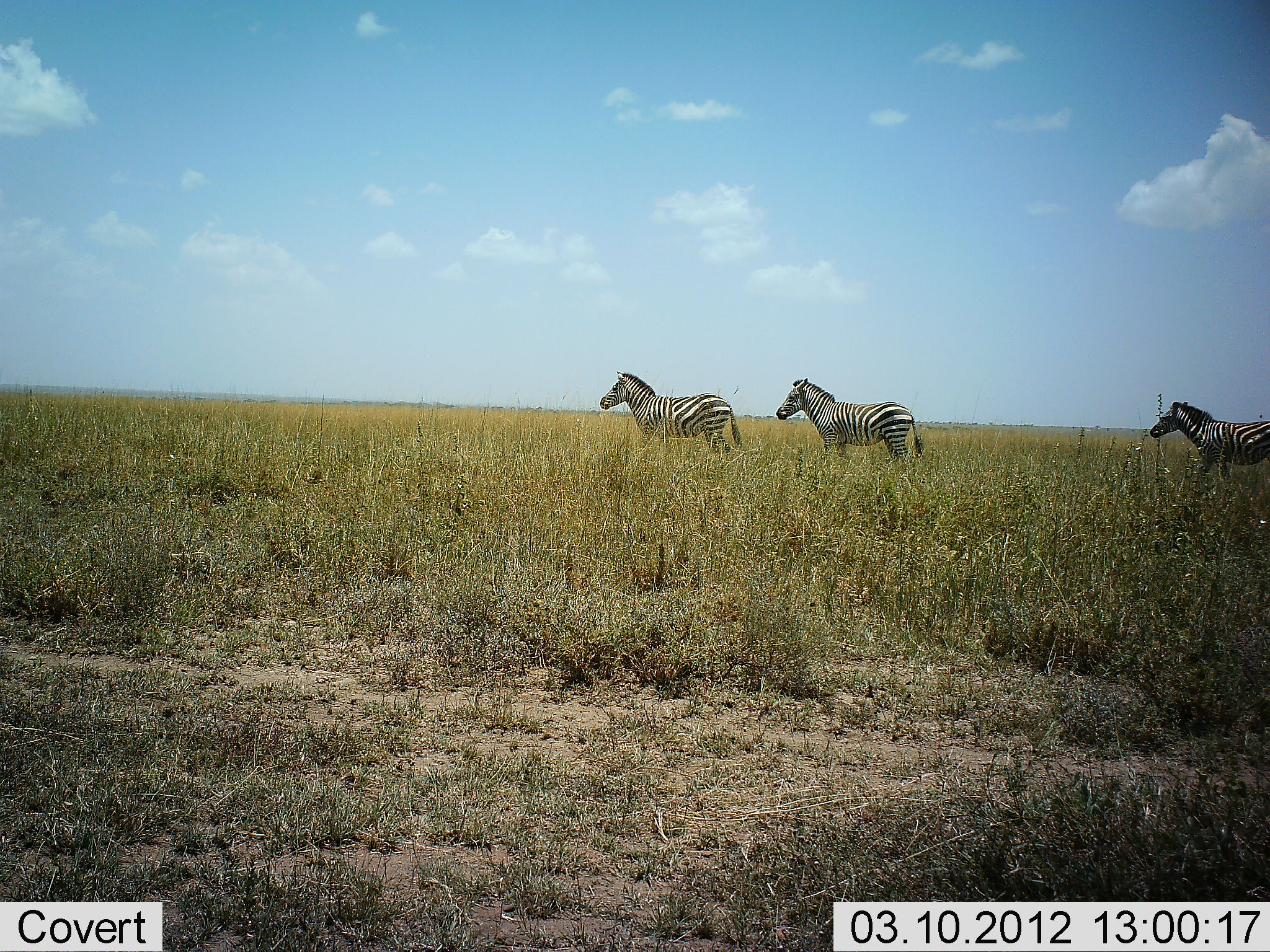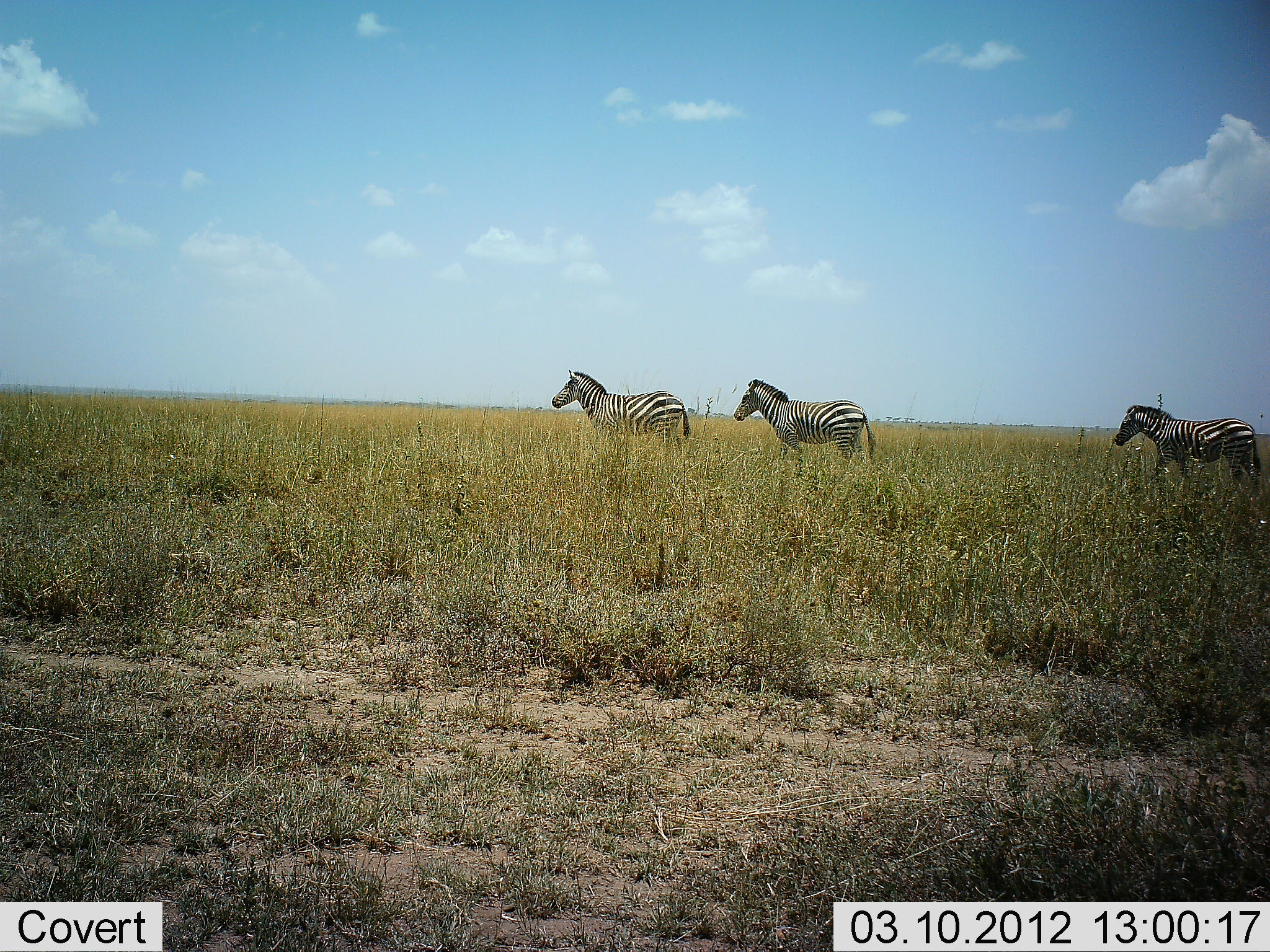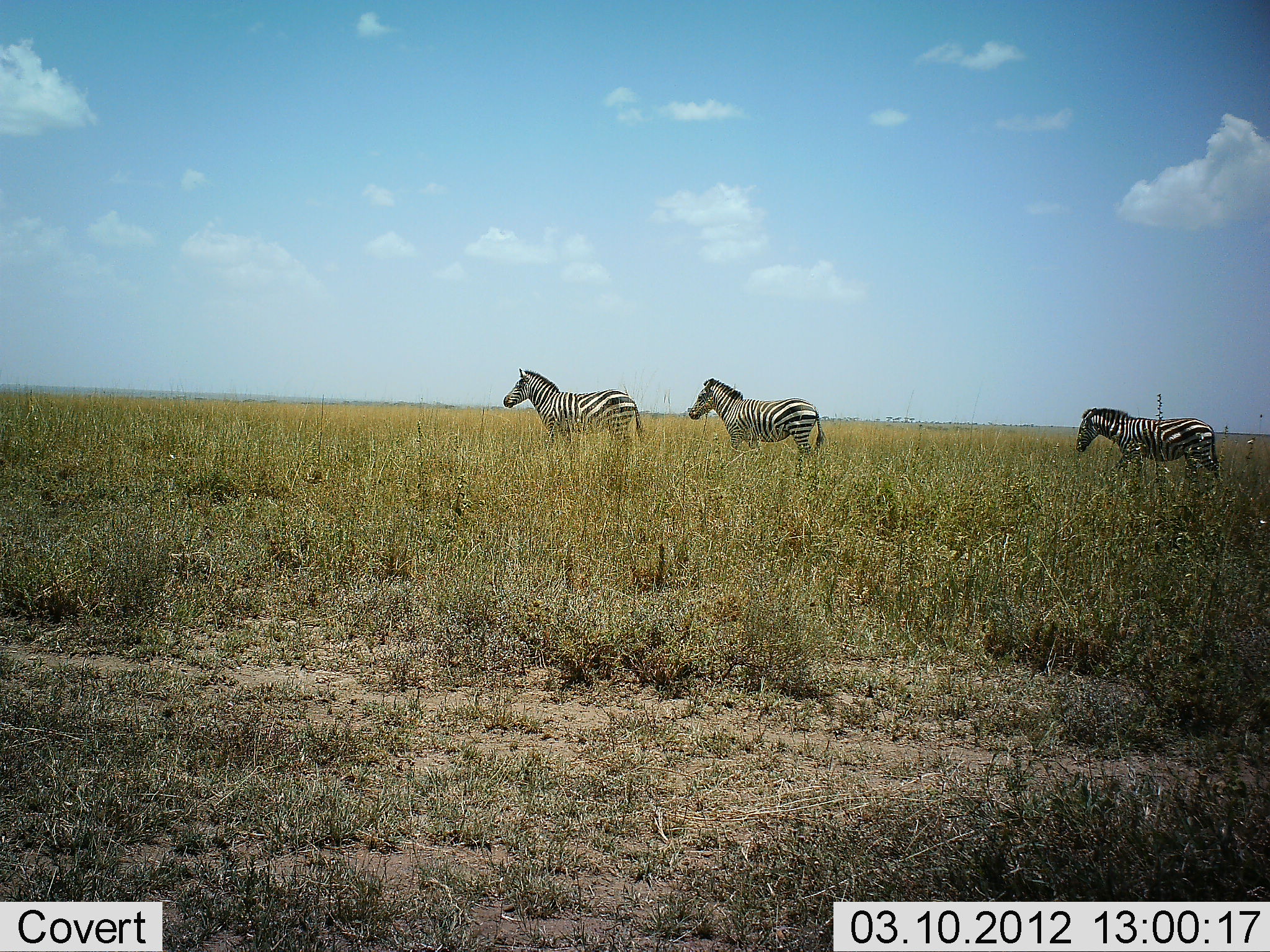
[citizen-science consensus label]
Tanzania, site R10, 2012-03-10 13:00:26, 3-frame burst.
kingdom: Animalia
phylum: Chordata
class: Mammalia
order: Perissodactyla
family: Equidae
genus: Equus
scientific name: Equus quagga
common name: plains zebra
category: zebra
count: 3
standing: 7%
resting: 0%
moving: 93%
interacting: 0%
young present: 0%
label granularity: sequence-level